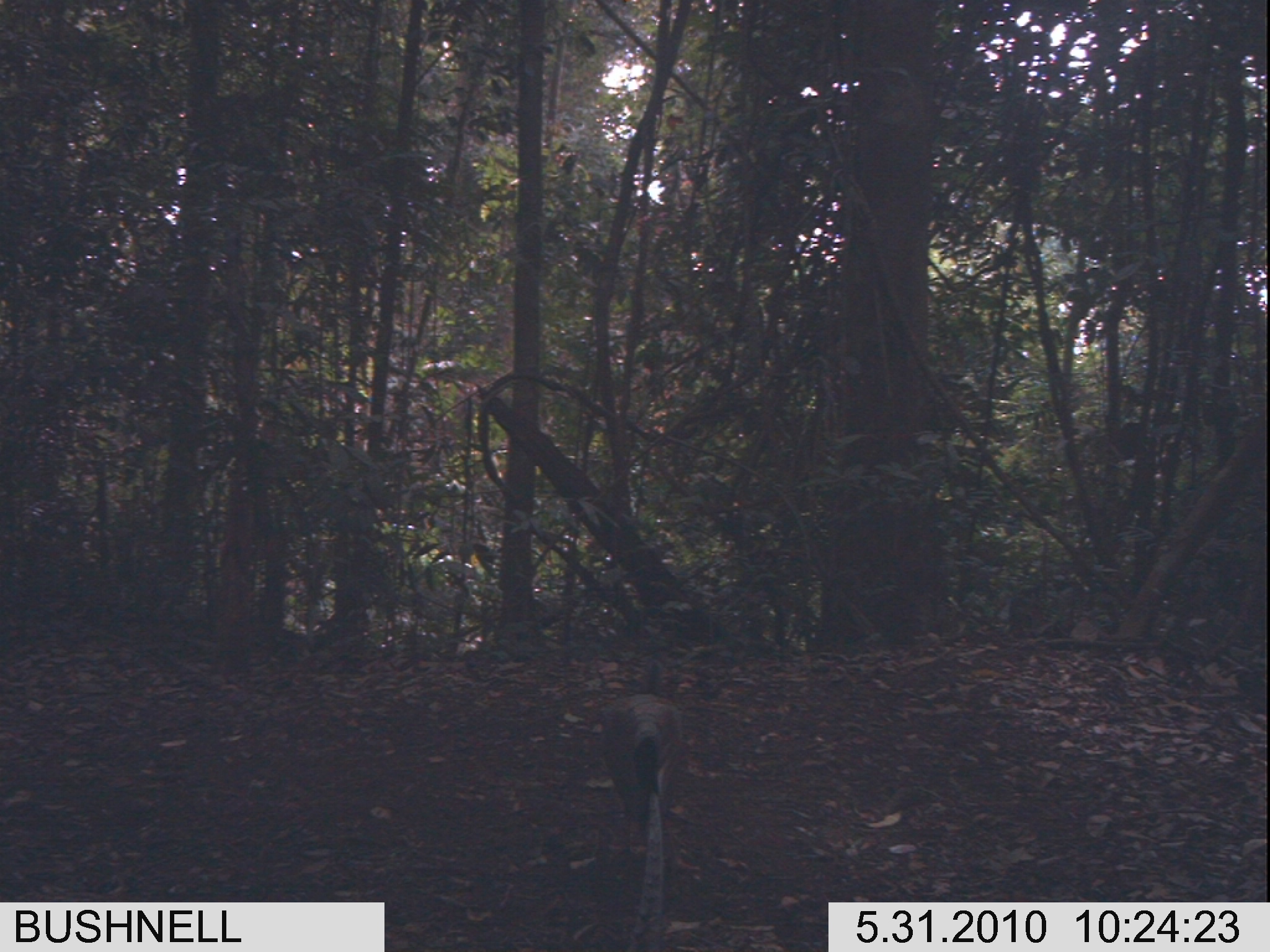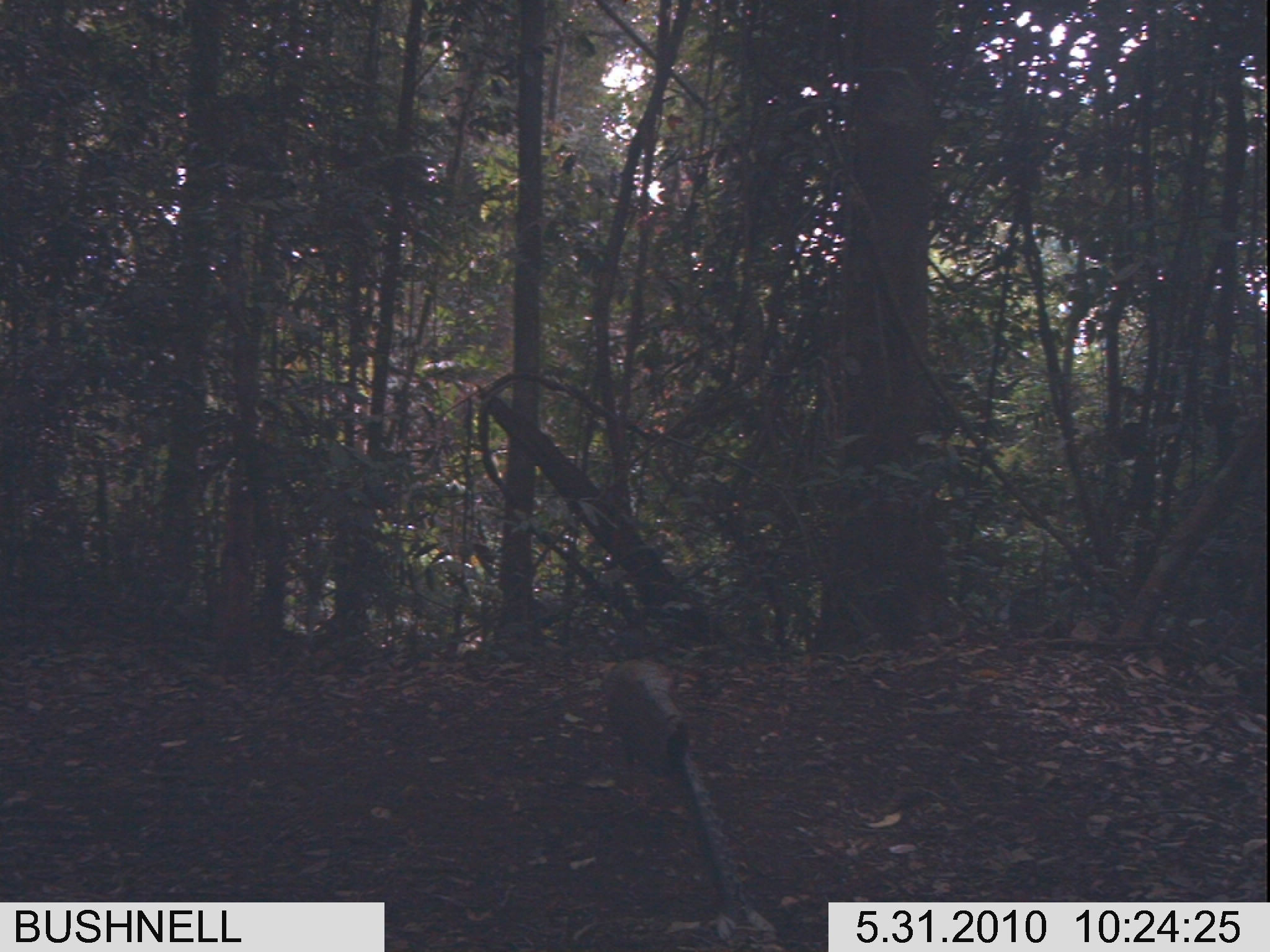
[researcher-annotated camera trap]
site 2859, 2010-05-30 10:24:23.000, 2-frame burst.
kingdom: Animalia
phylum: Chordata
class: Aves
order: Galliformes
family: Phasianidae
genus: Argusianus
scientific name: Argusianus argus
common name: great argus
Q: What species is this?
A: Argusianus argus (great argus).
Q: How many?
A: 1.